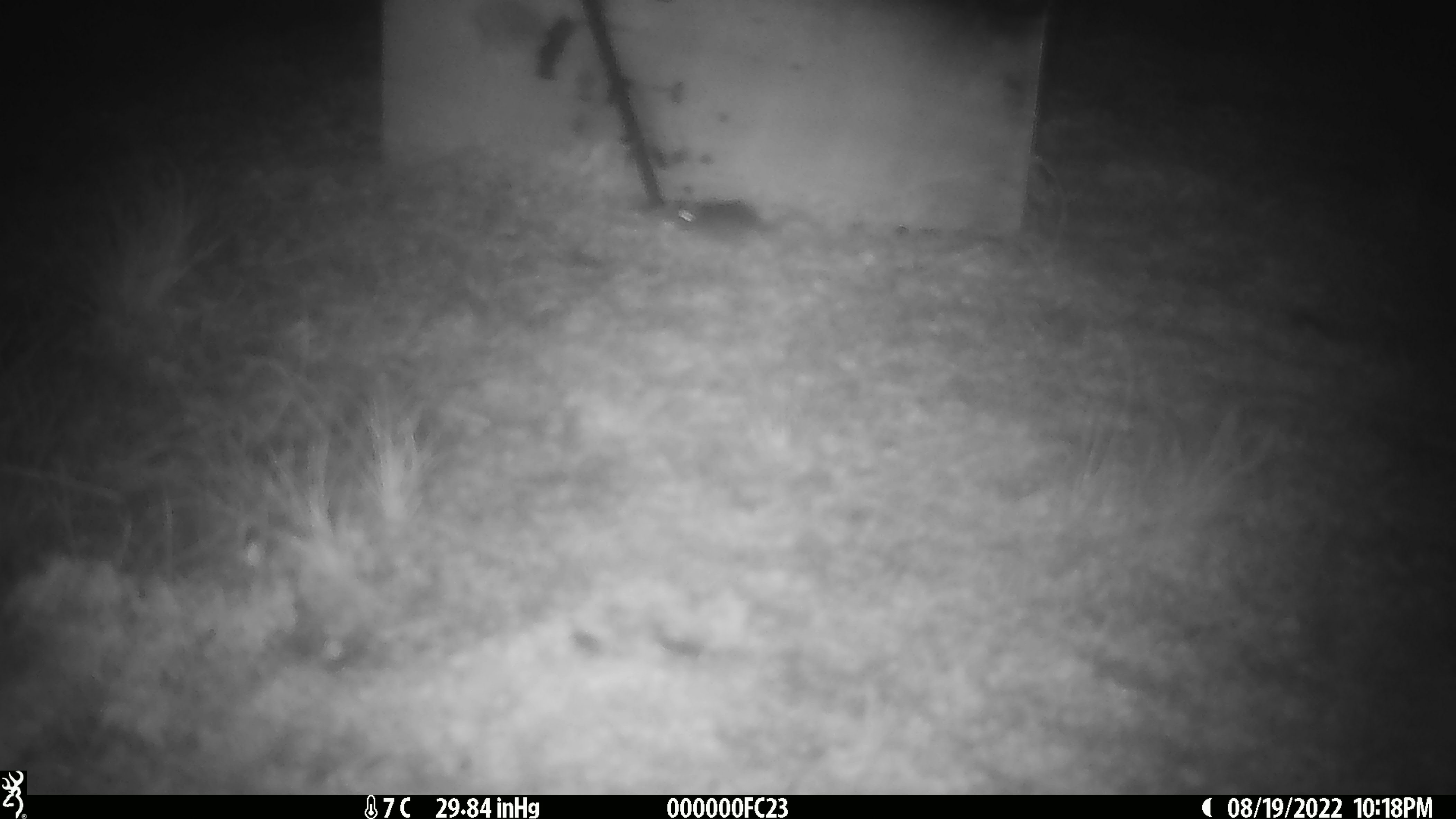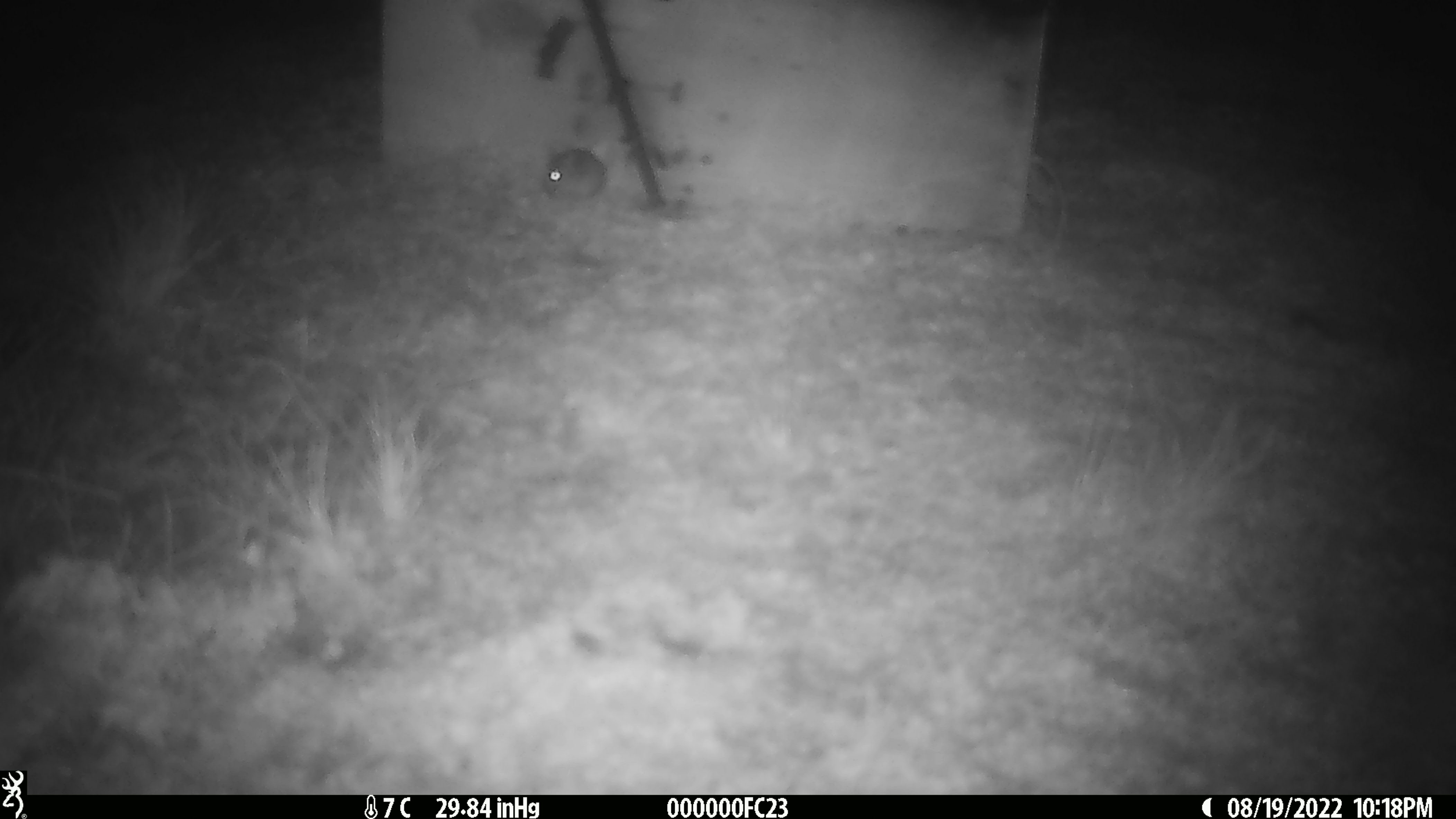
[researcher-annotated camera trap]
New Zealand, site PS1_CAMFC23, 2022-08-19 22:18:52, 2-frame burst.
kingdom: Animalia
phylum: Chordata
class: Mammalia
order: Rodentia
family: Muridae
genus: Mus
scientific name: Mus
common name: mouse